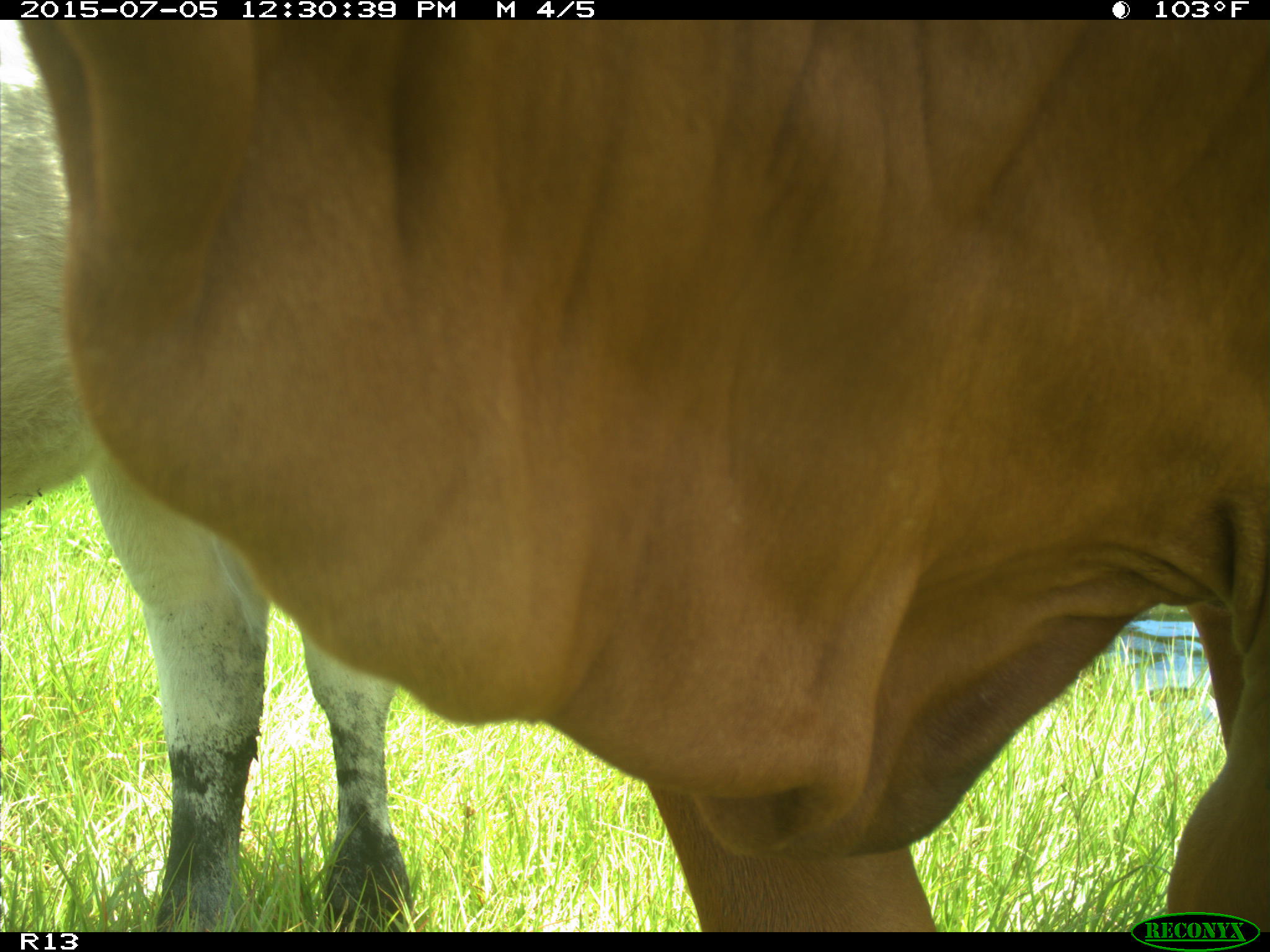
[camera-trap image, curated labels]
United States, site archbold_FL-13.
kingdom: Animalia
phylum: Chordata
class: Mammalia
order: Artiodactyla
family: Bovidae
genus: Bos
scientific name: Bos taurus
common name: domestic cow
Bos taurus (domestic cow).